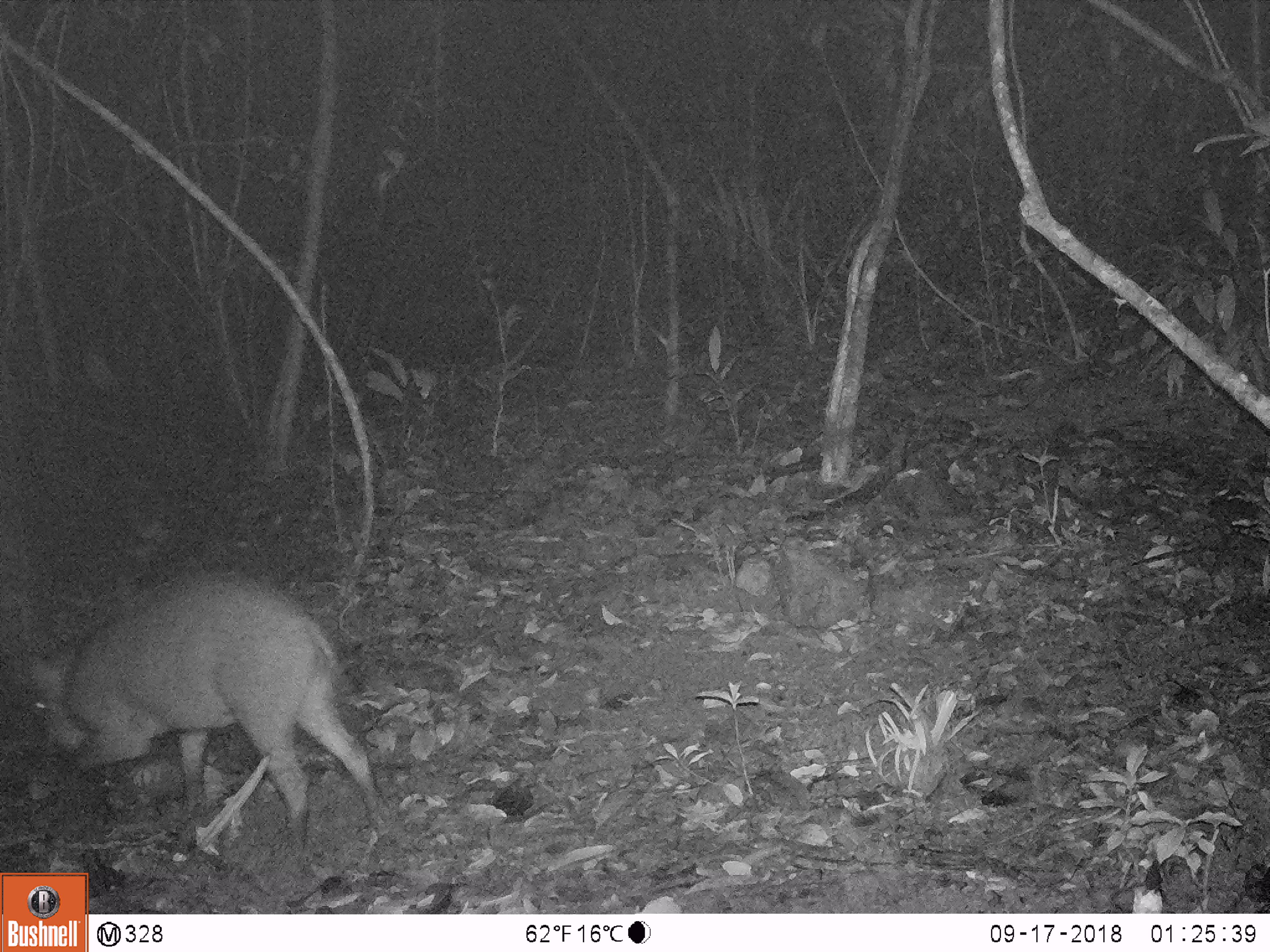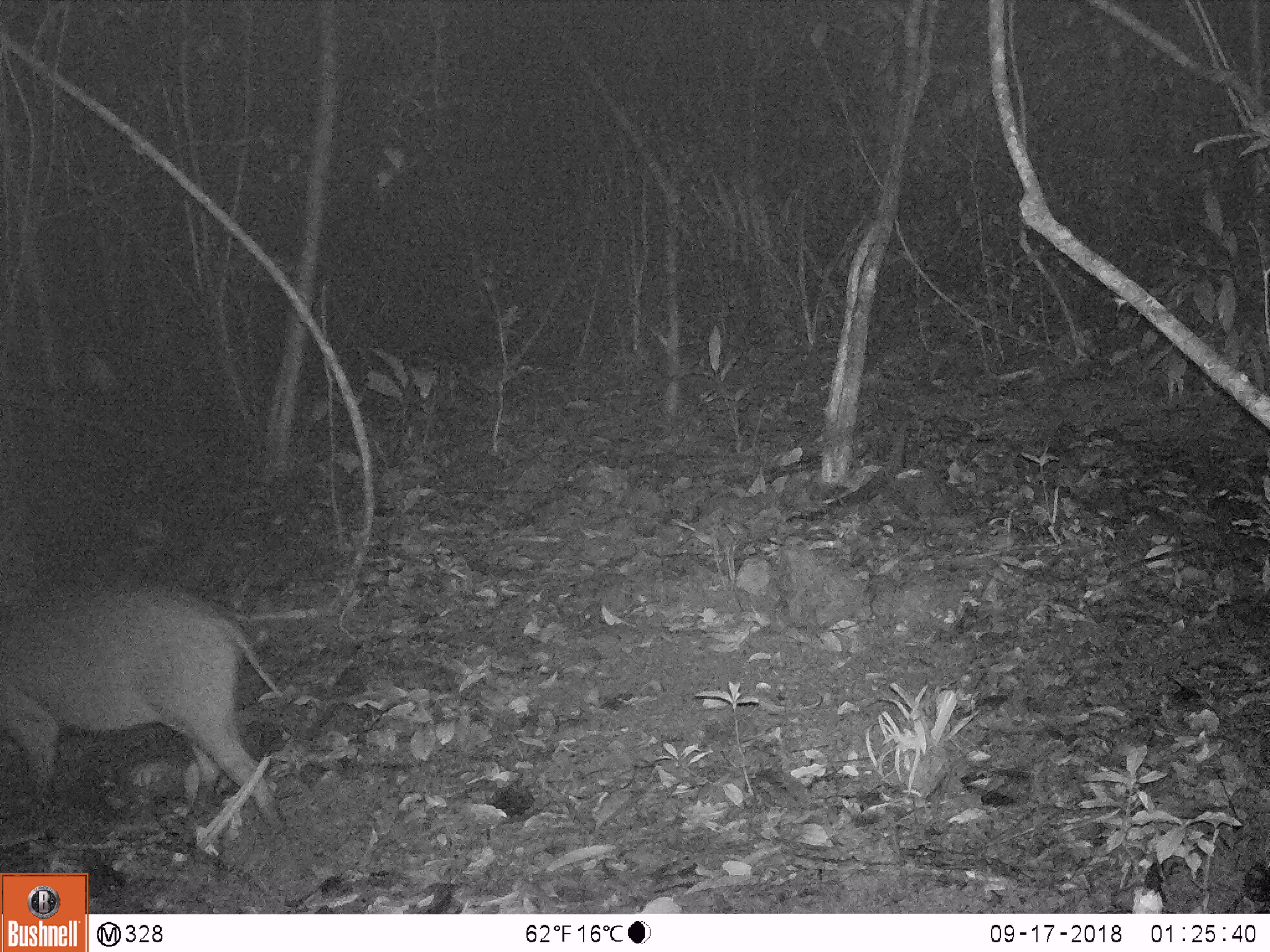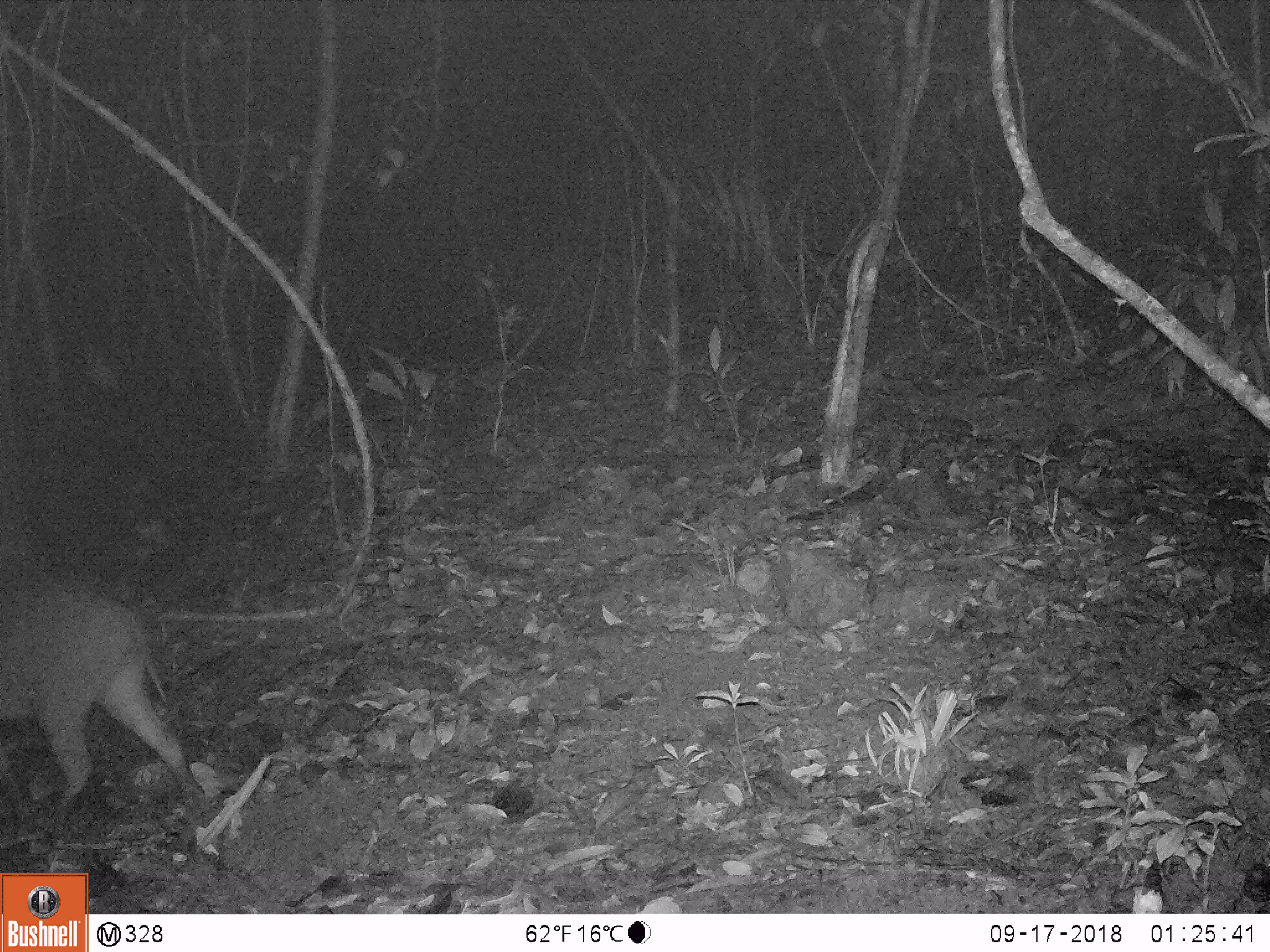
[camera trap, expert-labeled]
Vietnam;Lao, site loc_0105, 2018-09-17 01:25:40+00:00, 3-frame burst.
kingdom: Animalia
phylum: Chordata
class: Mammalia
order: Artiodactyla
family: Suidae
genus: Sus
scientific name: Sus scrofa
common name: eurasian wild pig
Eurasian wild pig (Sus scrofa). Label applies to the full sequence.